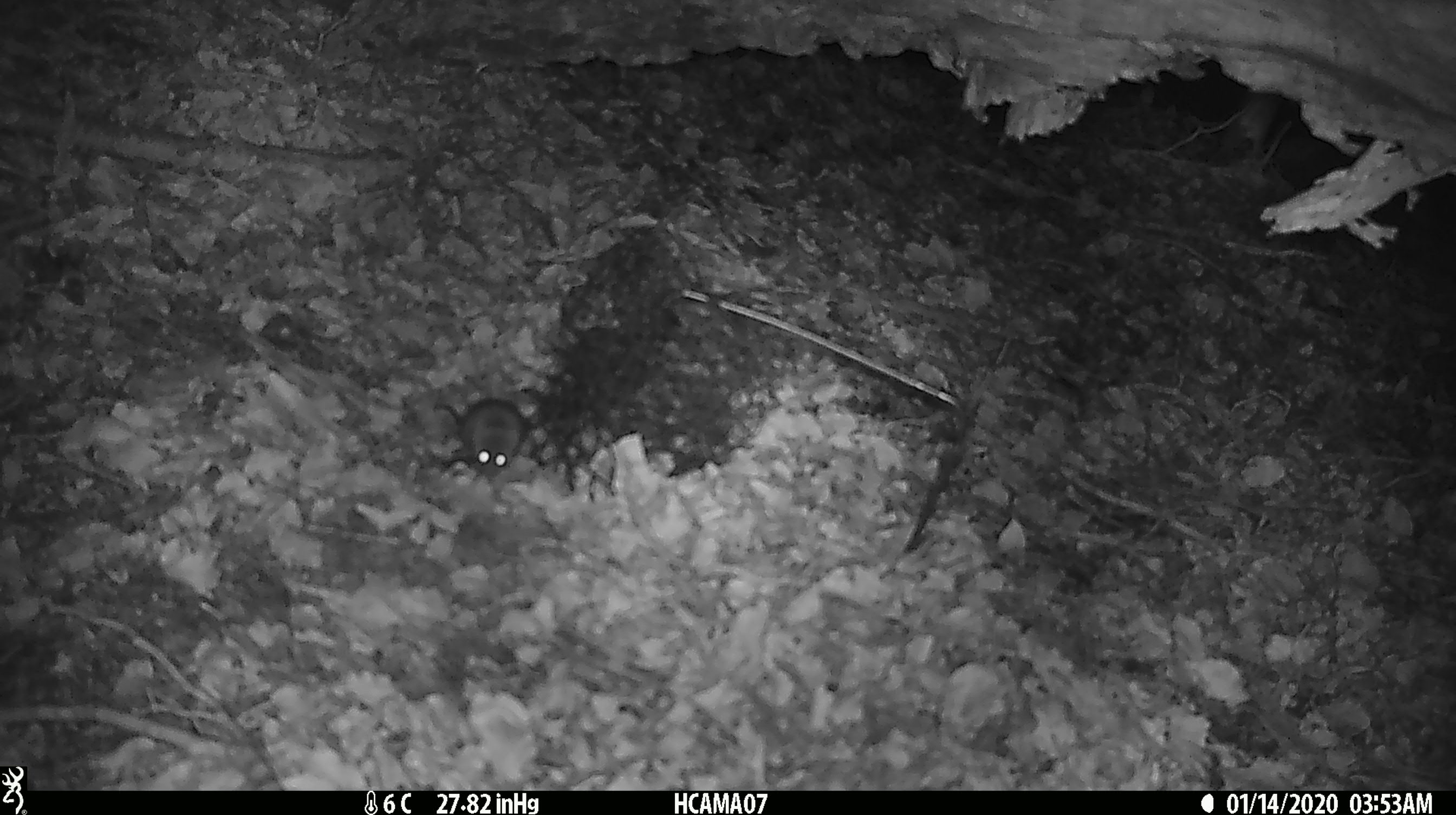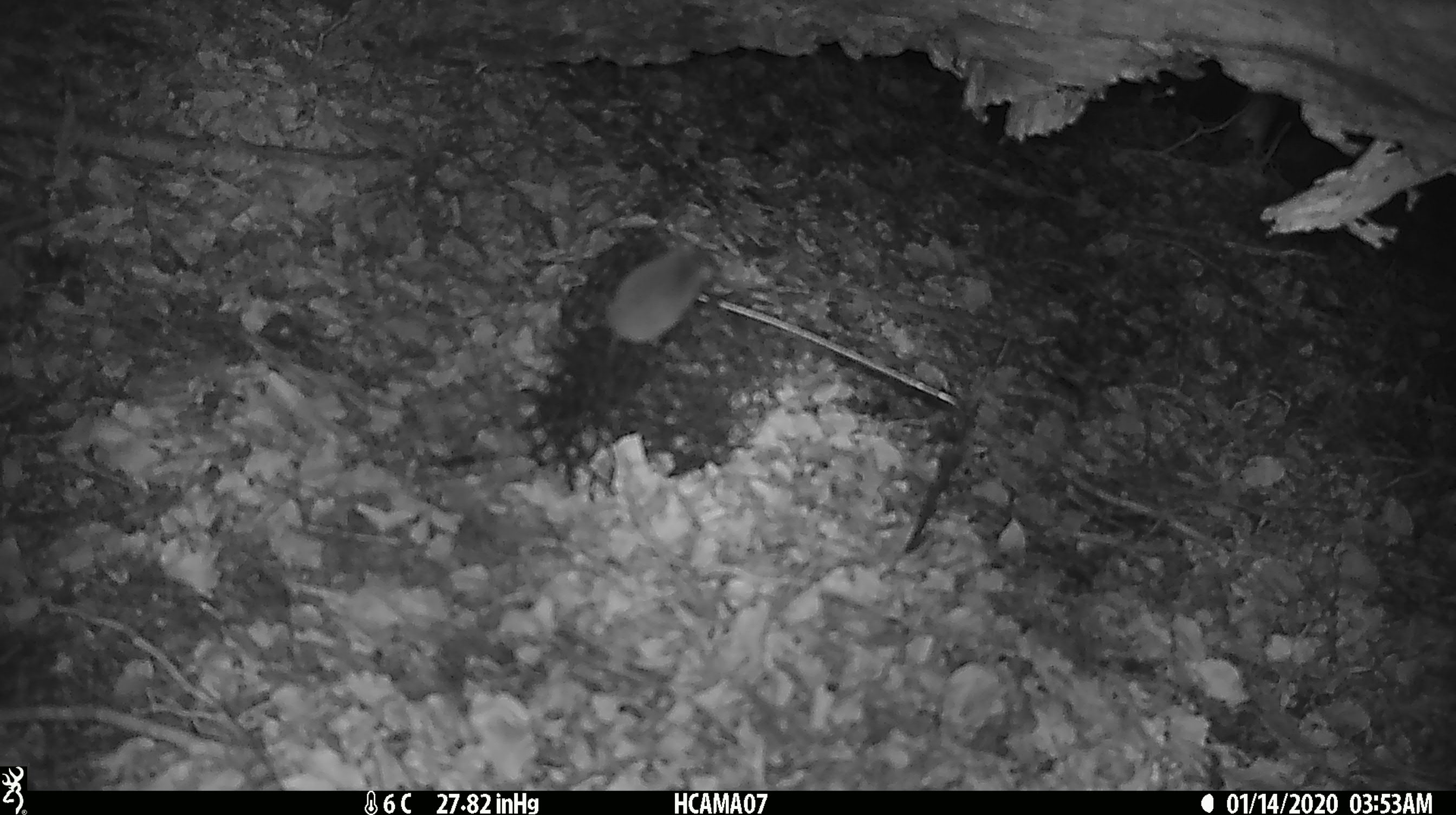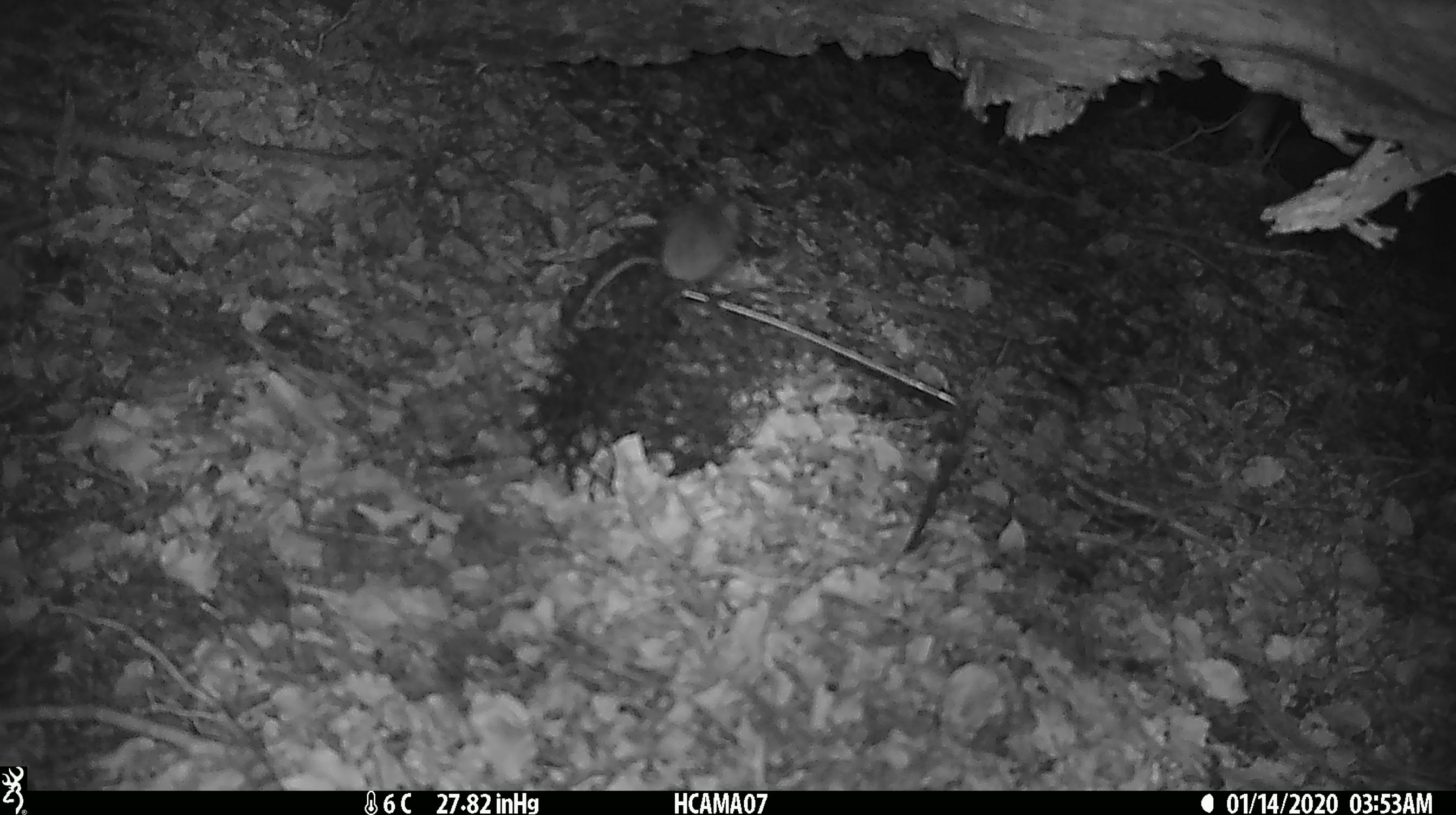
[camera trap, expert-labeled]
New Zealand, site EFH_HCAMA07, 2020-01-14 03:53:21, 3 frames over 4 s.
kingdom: Animalia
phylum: Chordata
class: Mammalia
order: Rodentia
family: Muridae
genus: Mus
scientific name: Mus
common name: mouse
Mouse (Mus).